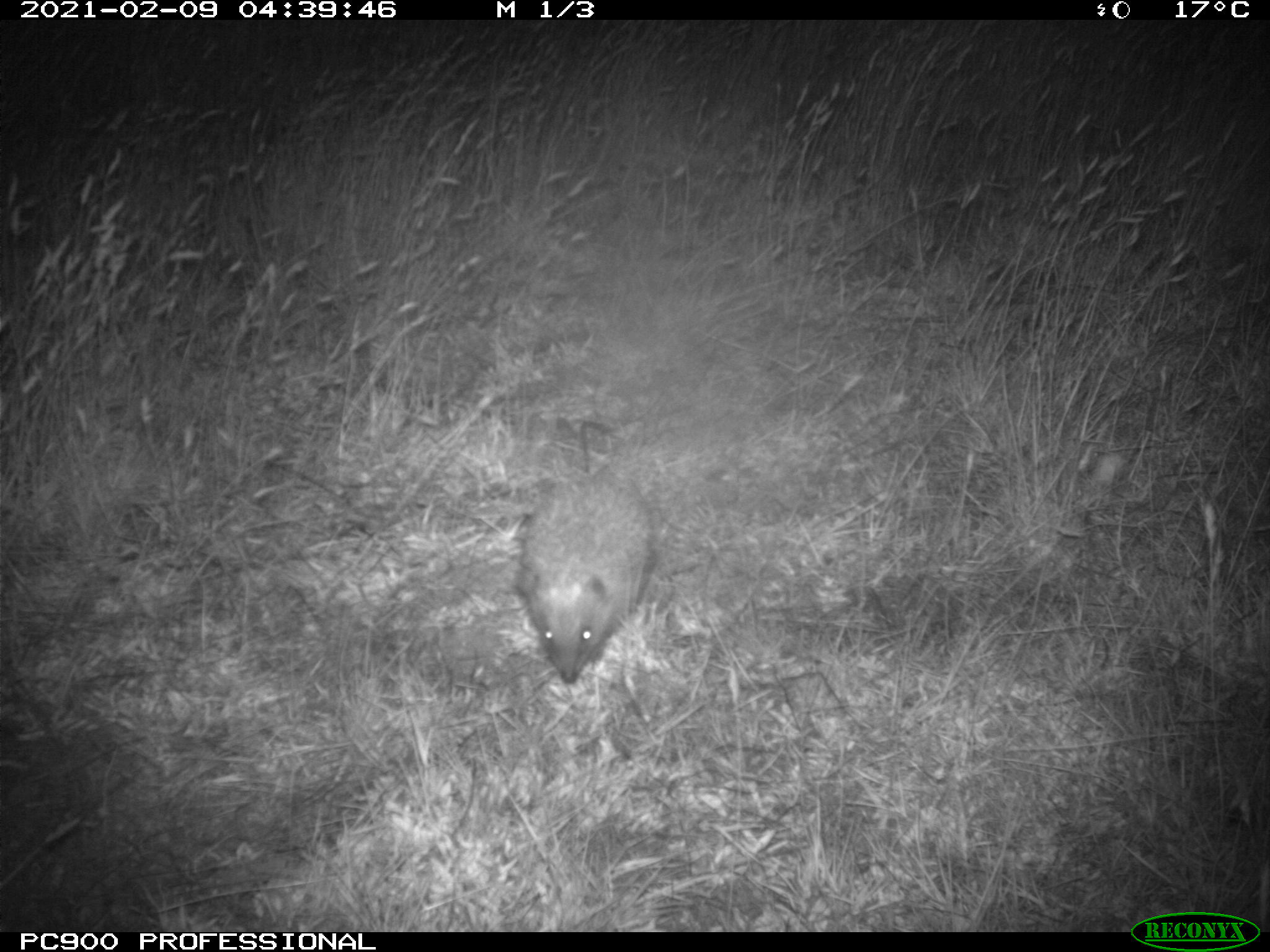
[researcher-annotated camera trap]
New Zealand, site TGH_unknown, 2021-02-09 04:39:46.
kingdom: Animalia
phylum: Chordata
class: Mammalia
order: Eulipotyphla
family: Erinaceidae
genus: Erinaceus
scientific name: Erinaceus europaeus europaeus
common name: european hedgehog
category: hedgehog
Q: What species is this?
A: Hedgehog (european hedgehog) (Erinaceus europaeus europaeus).